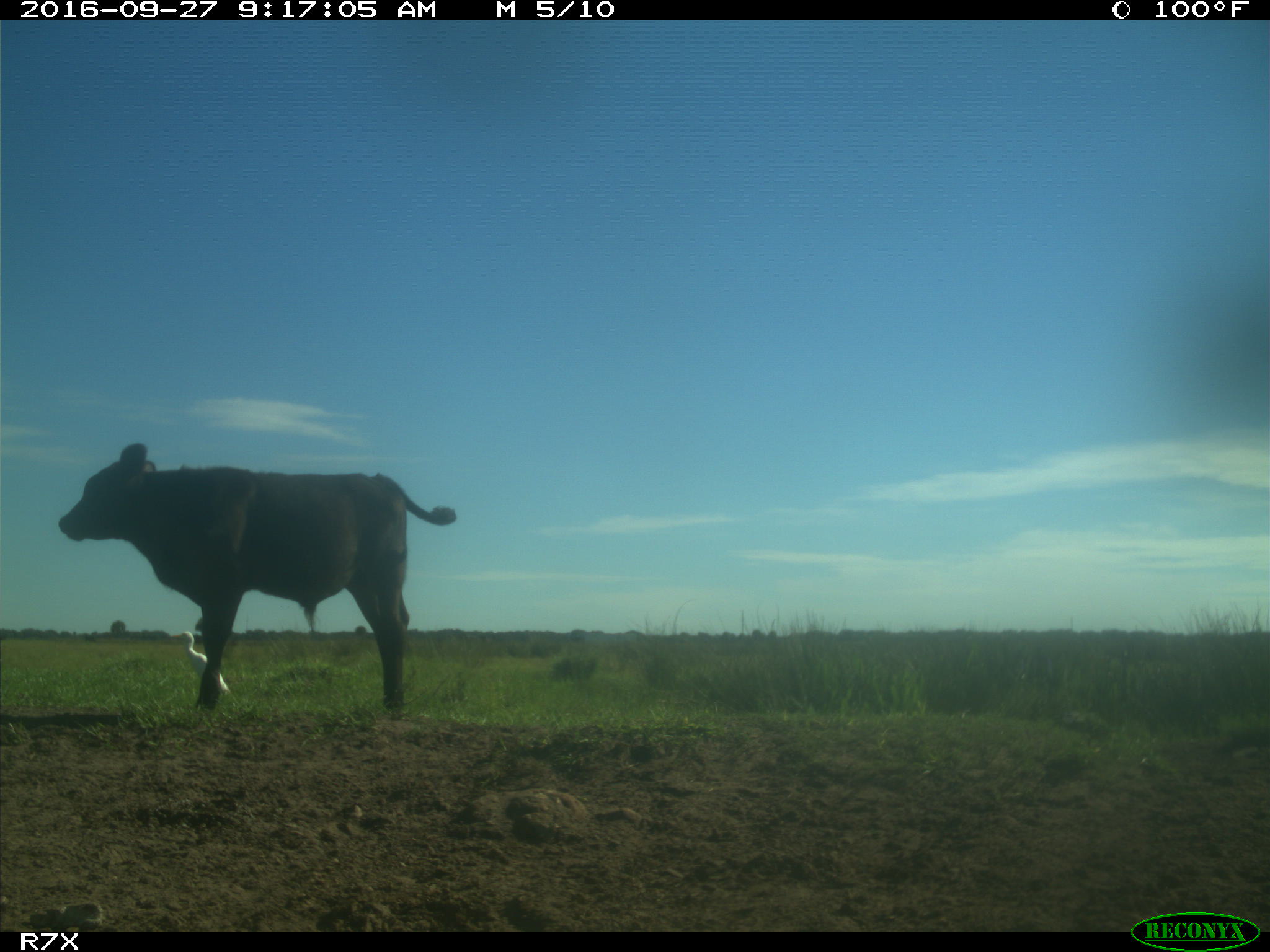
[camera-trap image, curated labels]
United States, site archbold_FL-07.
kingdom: Animalia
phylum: Chordata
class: Mammalia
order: Artiodactyla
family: Bovidae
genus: Bos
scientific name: Bos taurus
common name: domestic cow